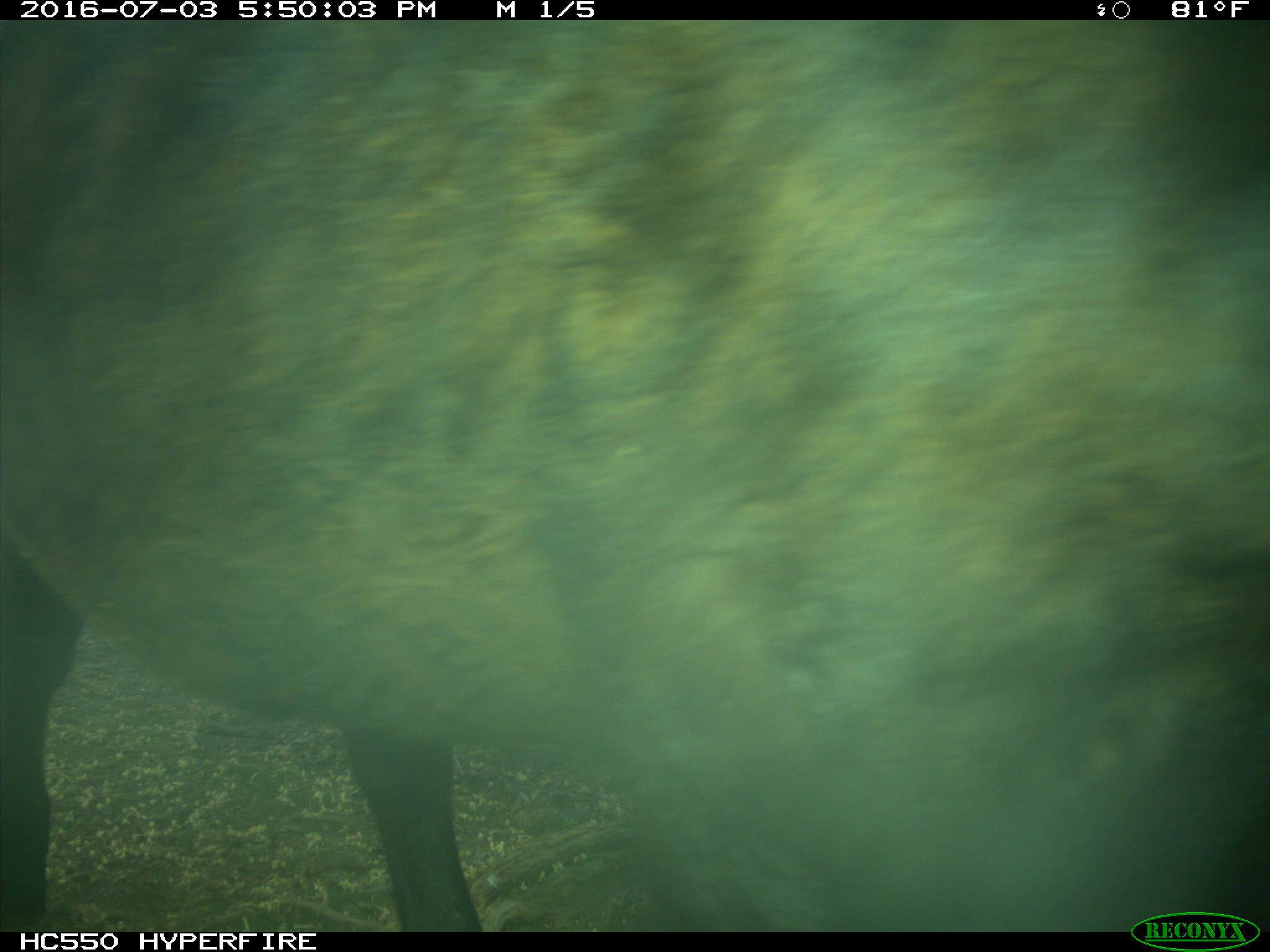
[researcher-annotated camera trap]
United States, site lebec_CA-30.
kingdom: Animalia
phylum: Chordata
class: Mammalia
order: Artiodactyla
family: Bovidae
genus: Bos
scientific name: Bos taurus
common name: domestic cow